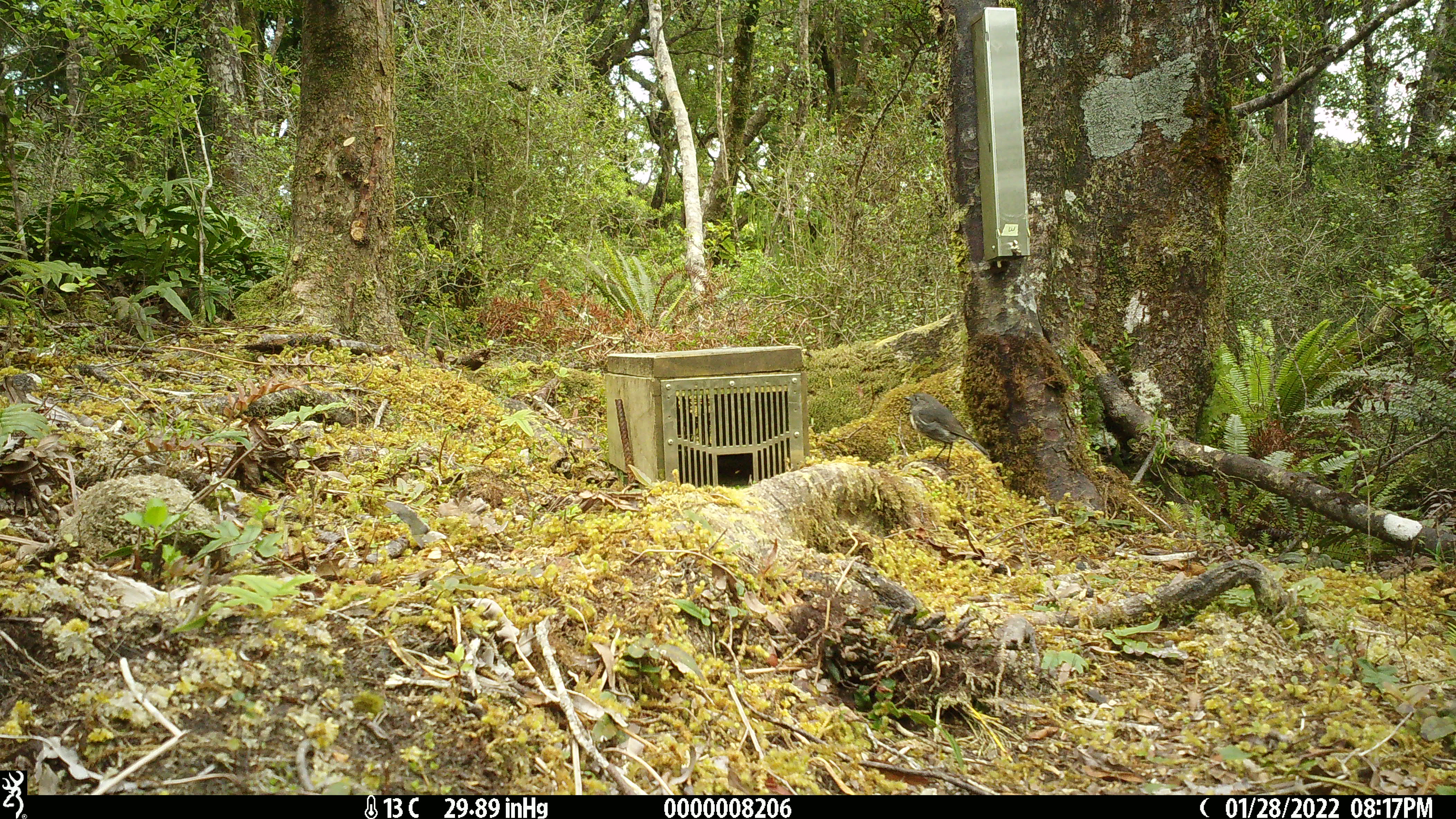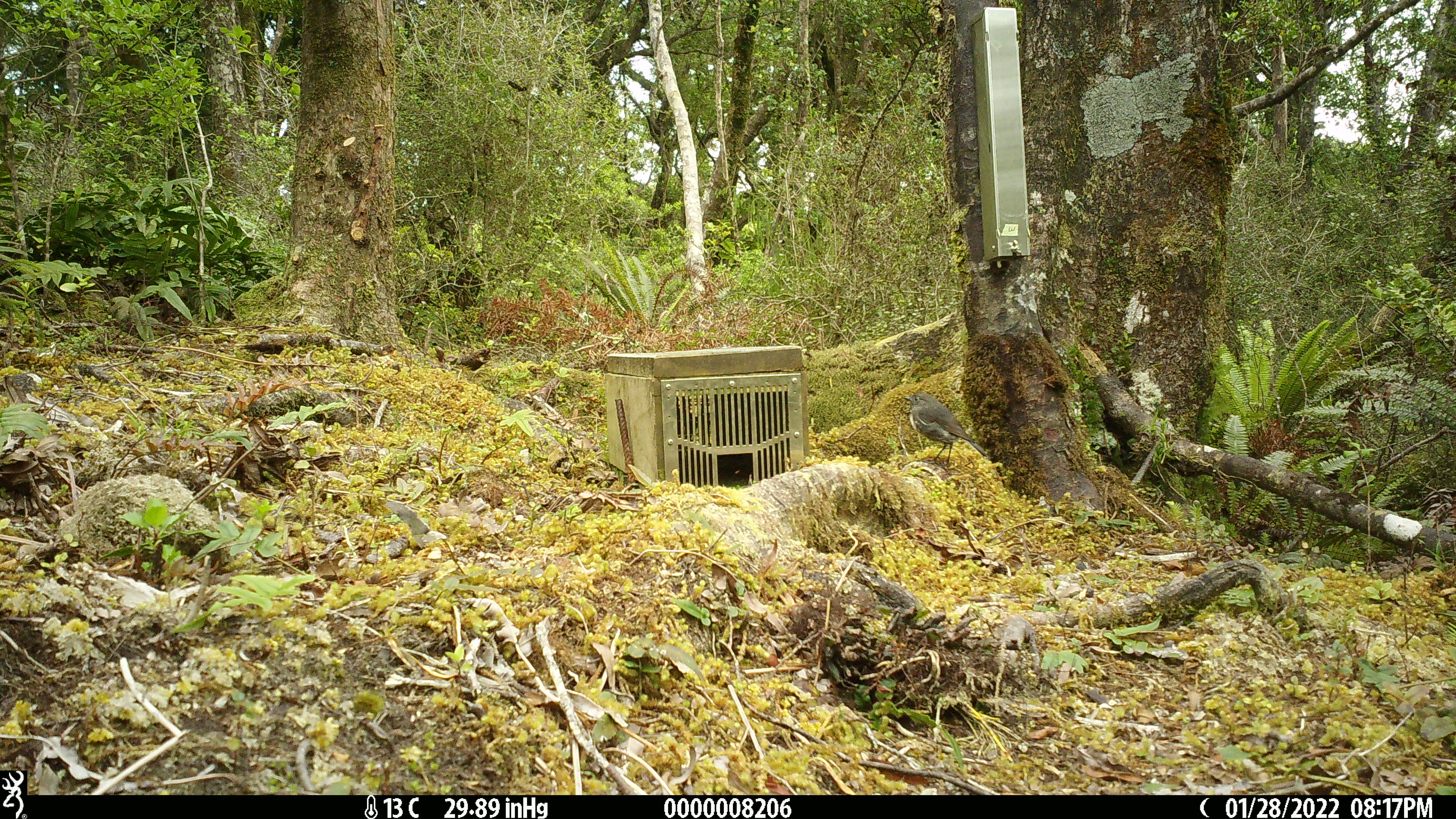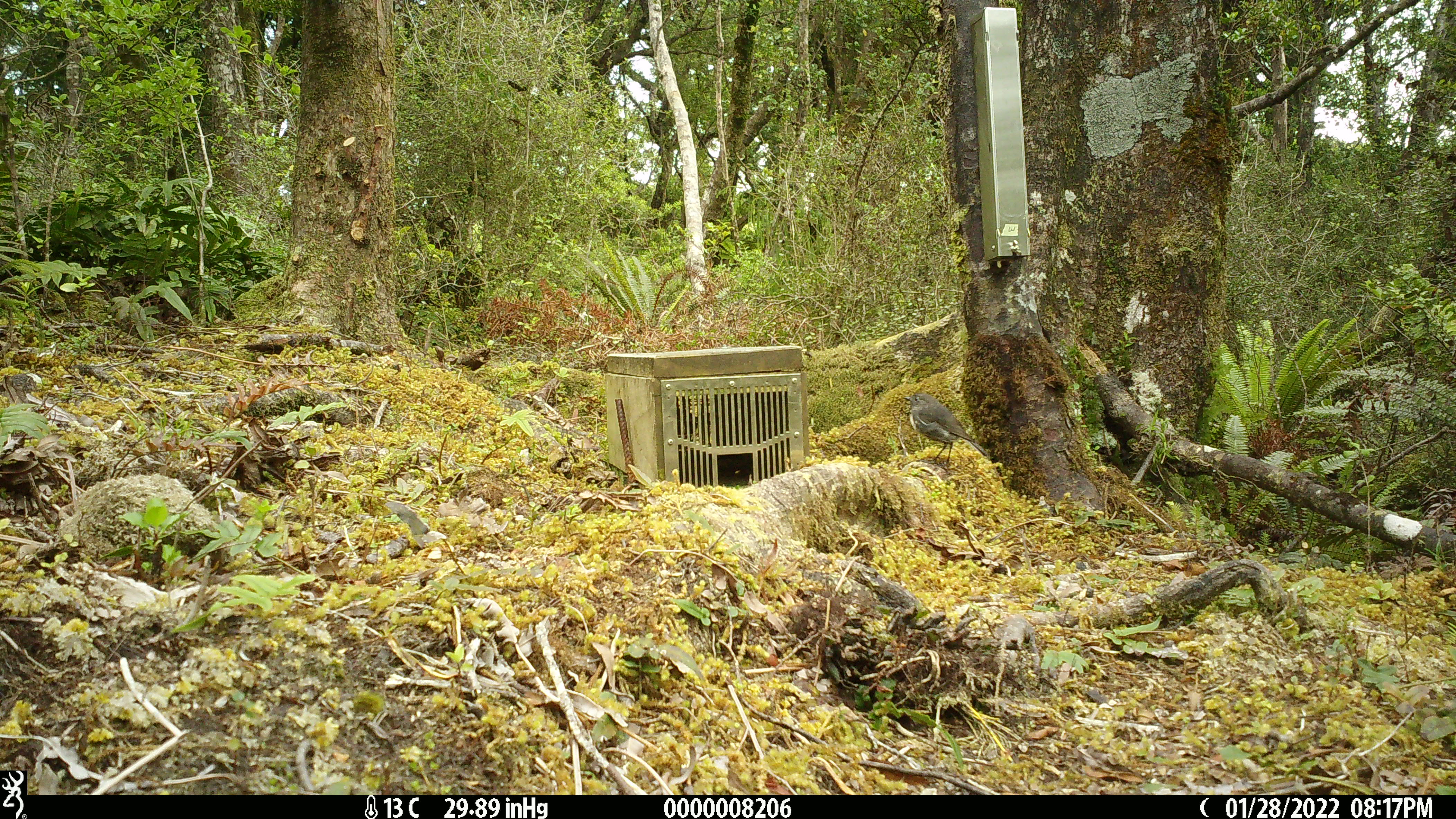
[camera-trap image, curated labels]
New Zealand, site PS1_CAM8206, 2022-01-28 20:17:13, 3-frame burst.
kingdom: Animalia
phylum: Chordata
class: Aves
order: Passeriformes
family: Petroicidae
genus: Petroica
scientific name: Petroica australis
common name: new zealand robin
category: robin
Robin (new zealand robin) (Petroica australis).